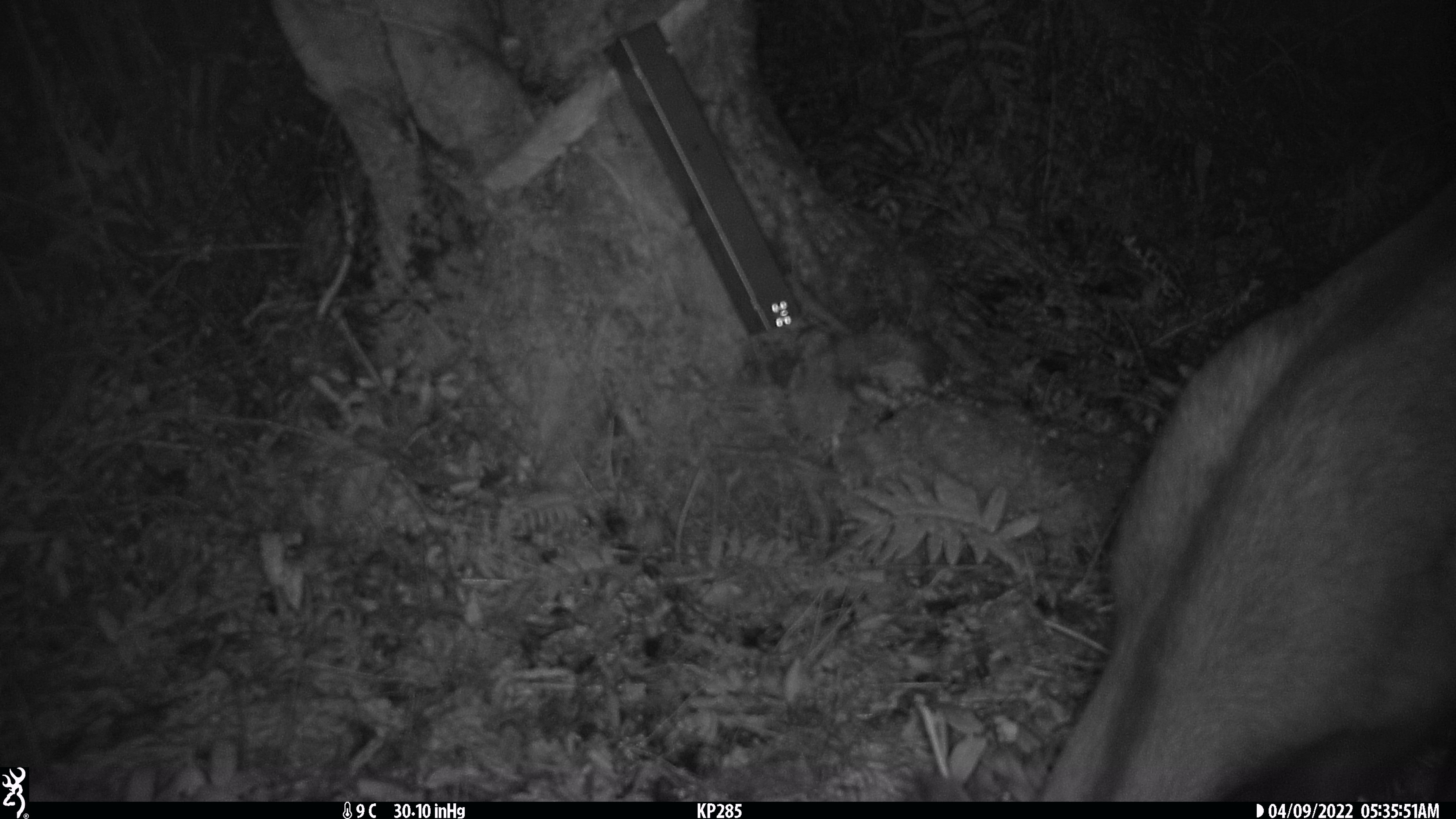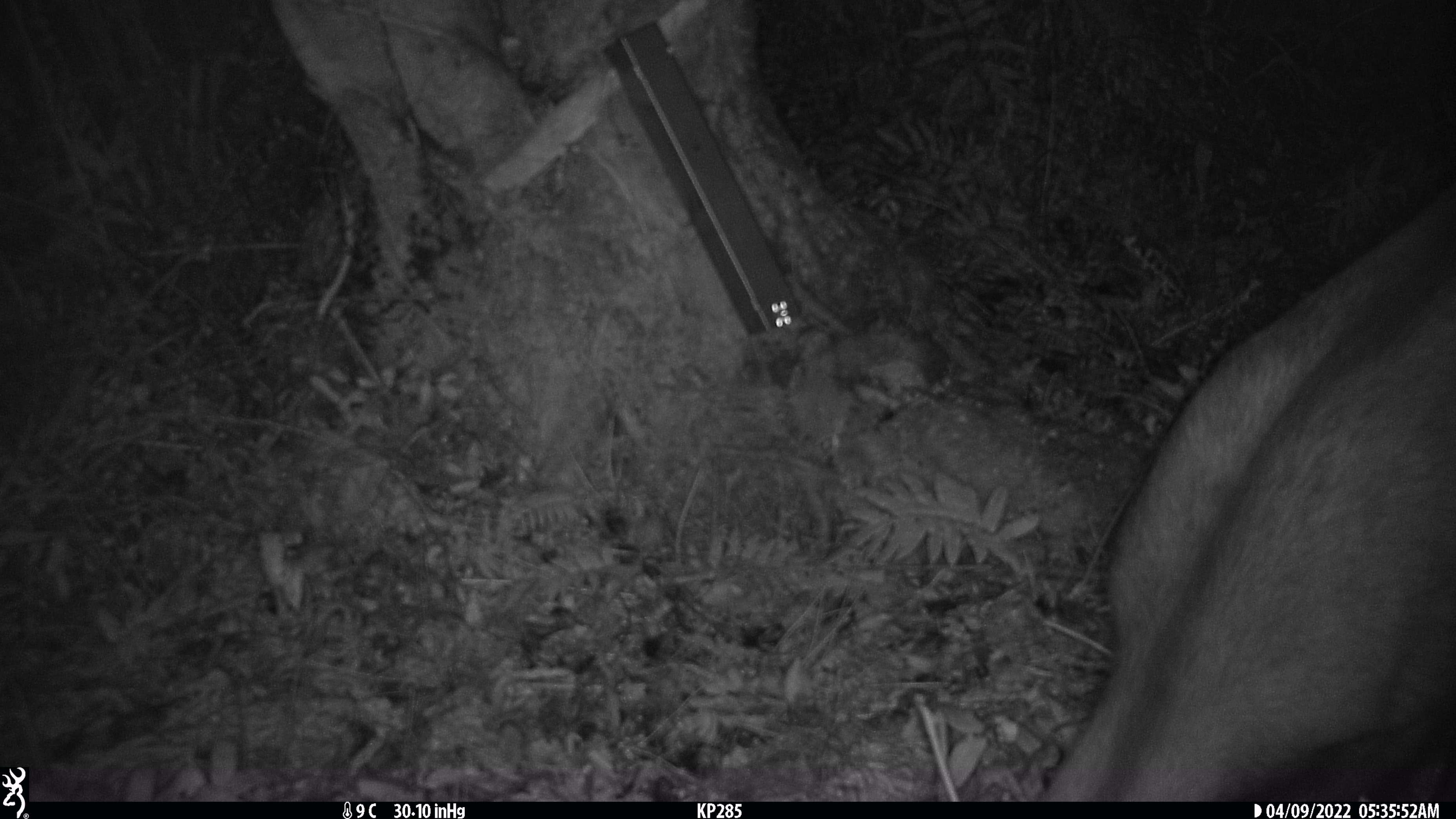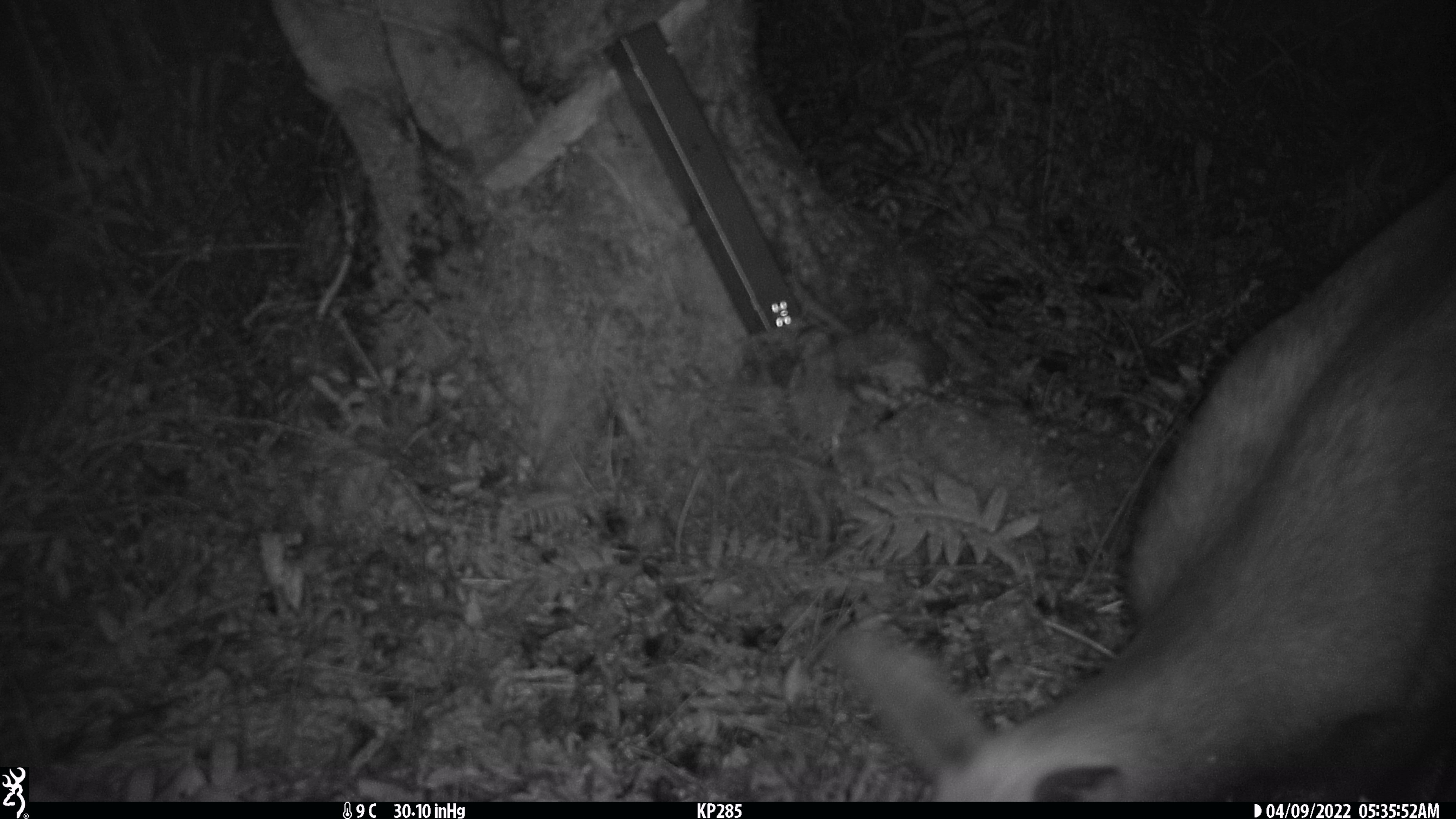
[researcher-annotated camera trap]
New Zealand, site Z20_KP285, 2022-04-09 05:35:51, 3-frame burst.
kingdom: Animalia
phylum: Chordata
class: Mammalia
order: Artiodactyla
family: Bovidae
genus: Rupicapra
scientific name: Rupicapra rupicapra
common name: alpine chamois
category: chamois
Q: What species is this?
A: Chamois (alpine chamois) (Rupicapra rupicapra).